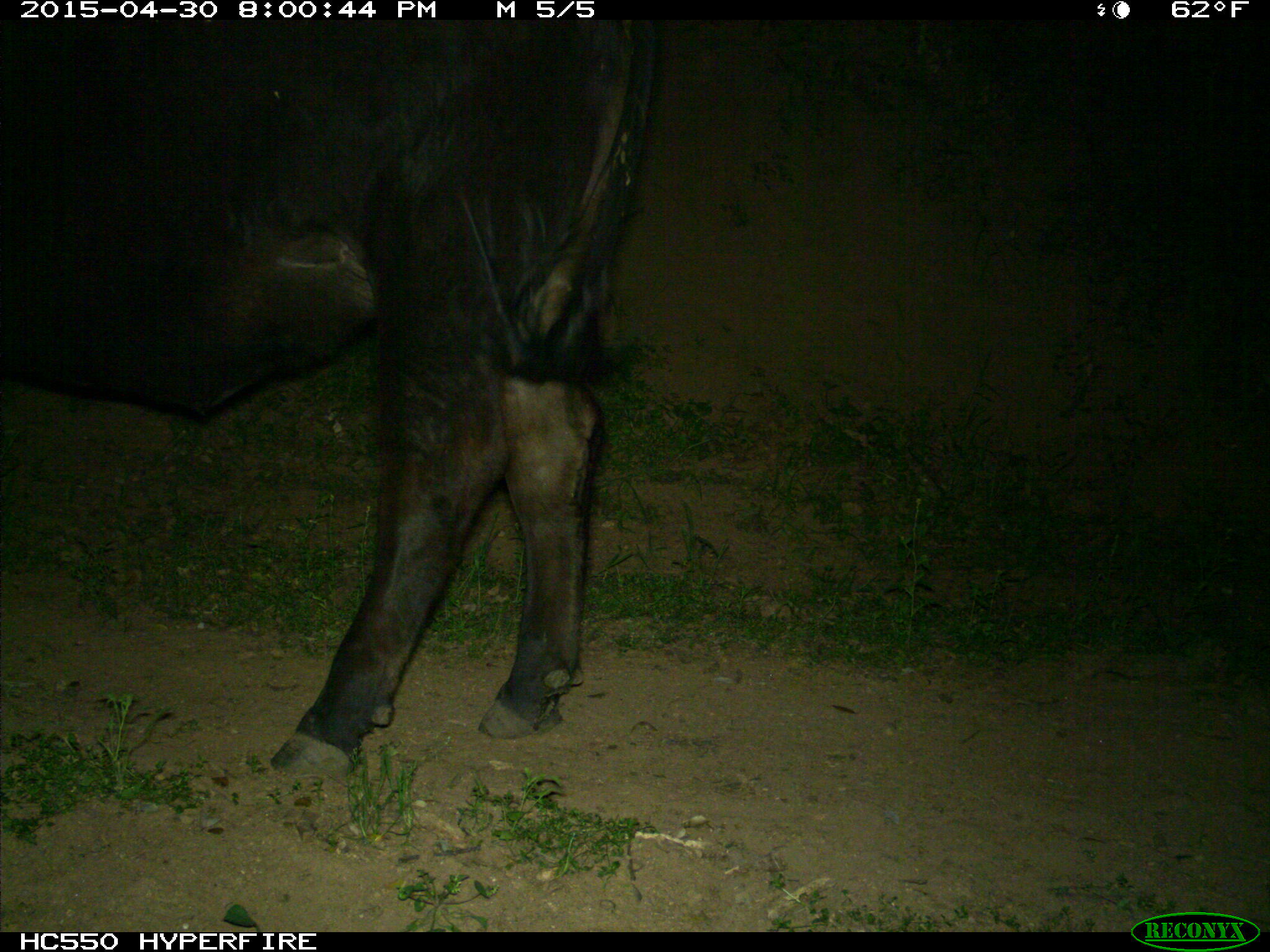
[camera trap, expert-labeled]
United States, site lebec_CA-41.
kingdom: Animalia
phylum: Chordata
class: Mammalia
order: Artiodactyla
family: Bovidae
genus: Bos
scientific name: Bos taurus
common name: domestic cow